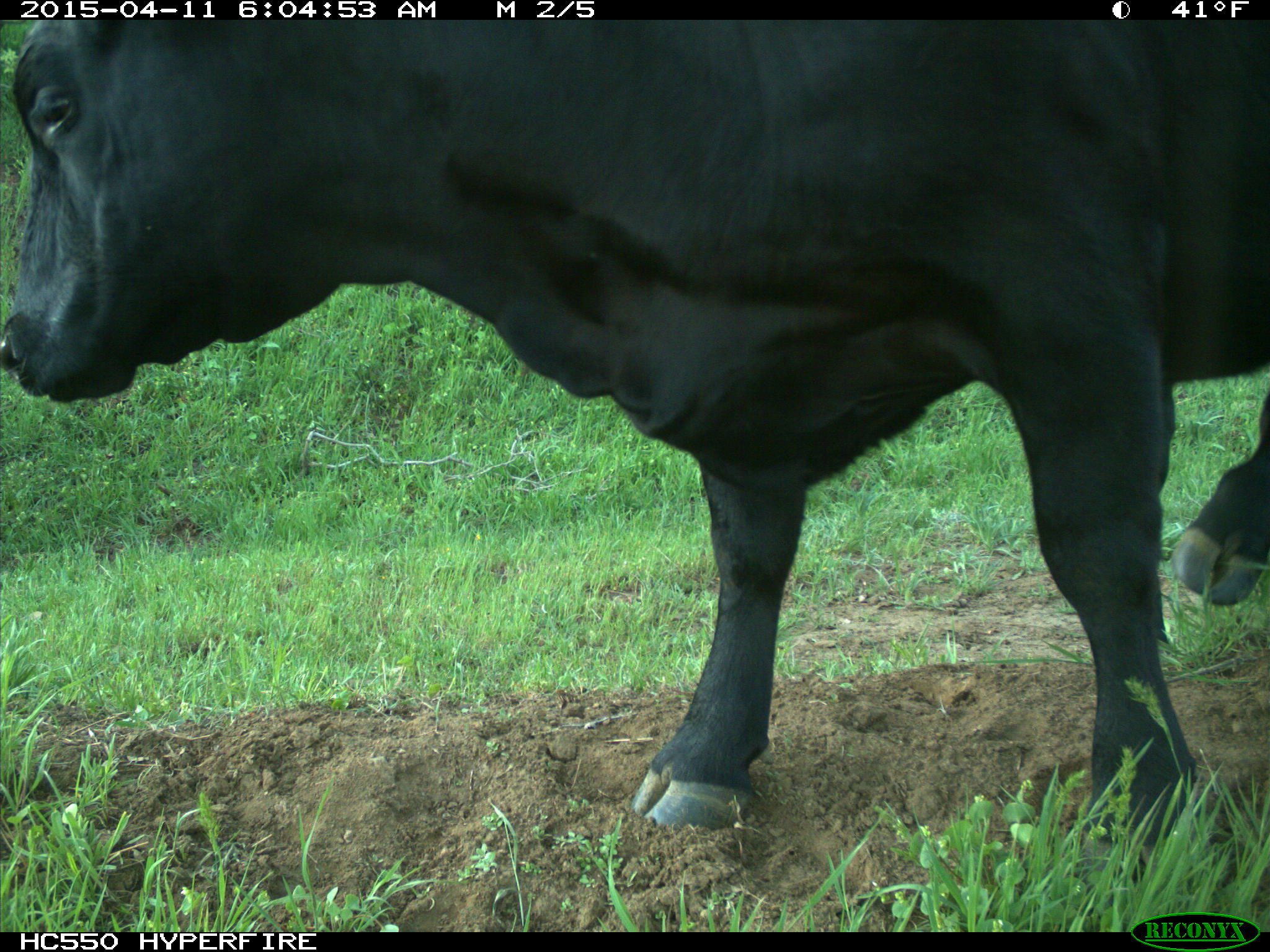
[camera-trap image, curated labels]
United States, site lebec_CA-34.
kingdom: Animalia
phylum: Chordata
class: Mammalia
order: Artiodactyla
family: Bovidae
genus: Bos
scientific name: Bos taurus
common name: domestic cow